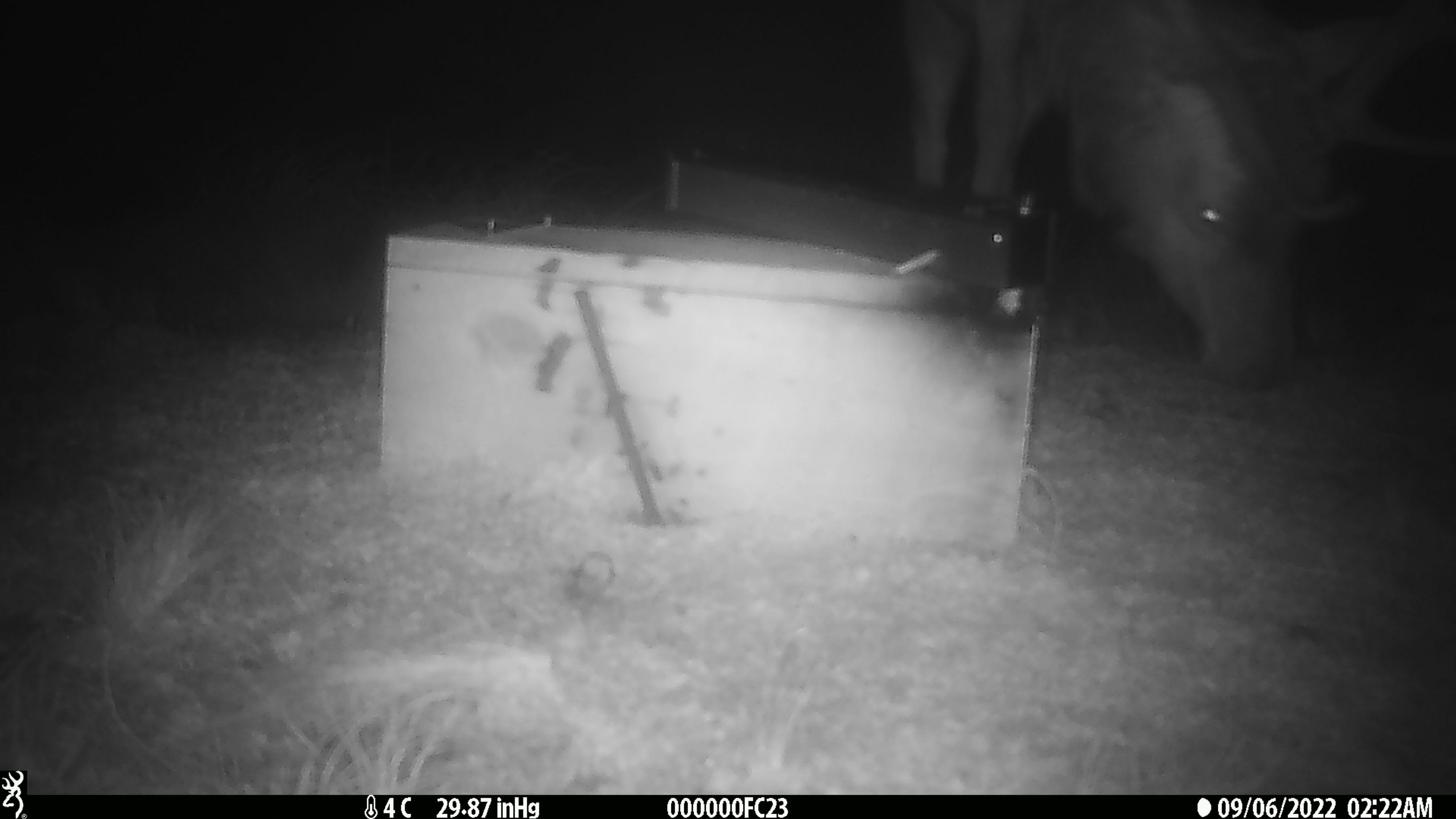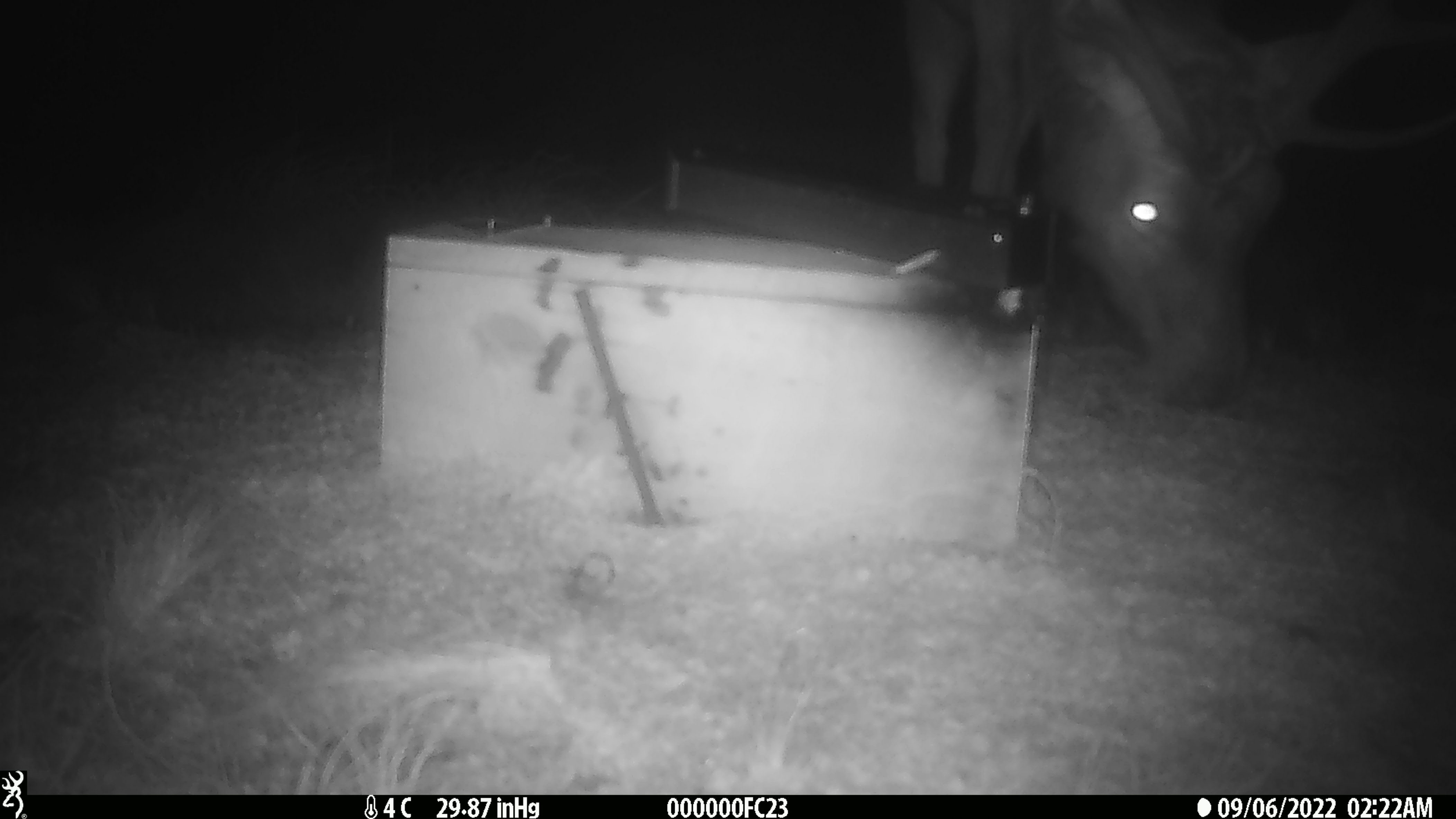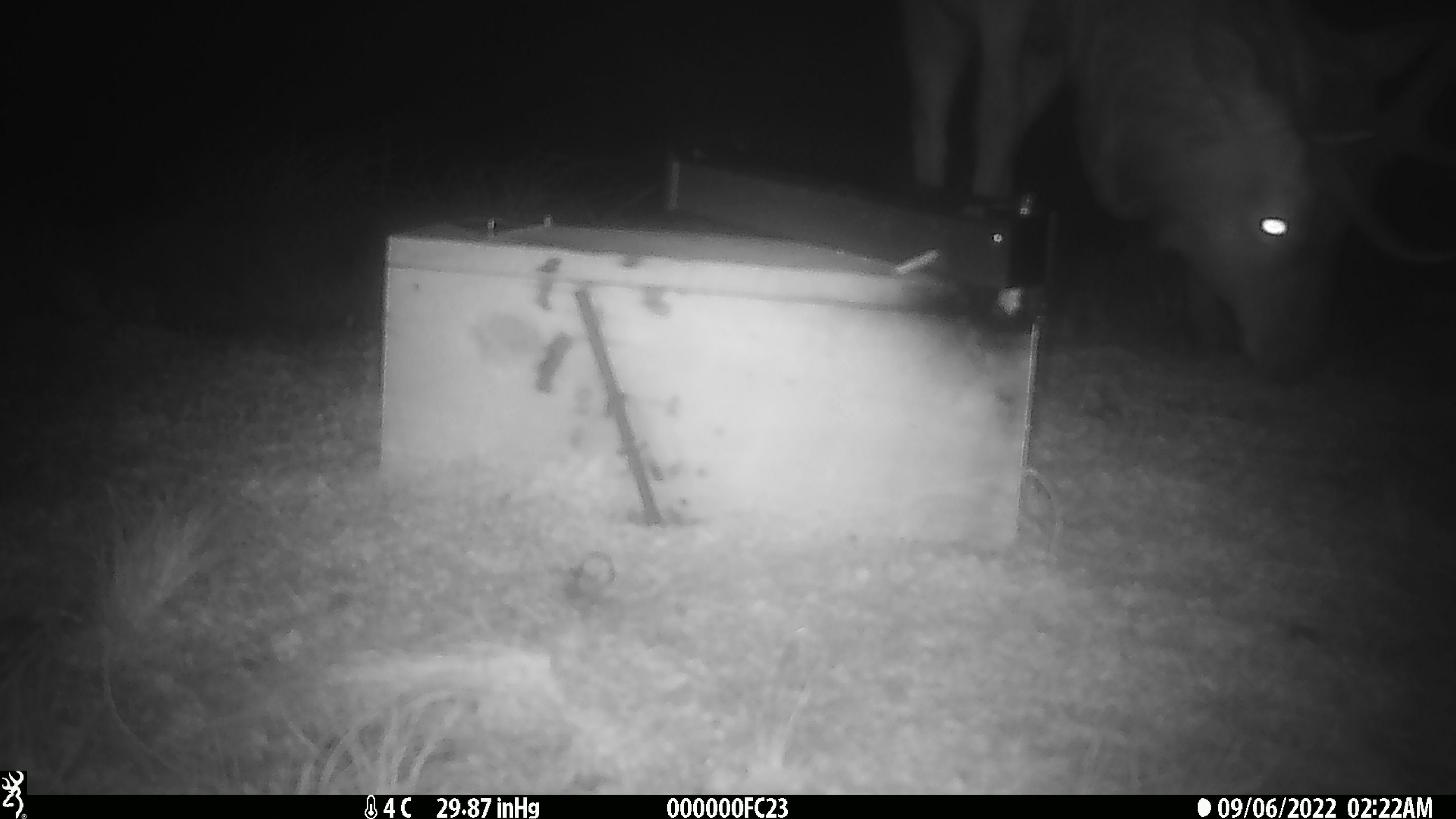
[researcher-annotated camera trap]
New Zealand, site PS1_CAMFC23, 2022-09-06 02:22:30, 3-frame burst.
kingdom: Animalia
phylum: Chordata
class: Mammalia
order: Artiodactyla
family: Cervidae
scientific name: Cervidae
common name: deer